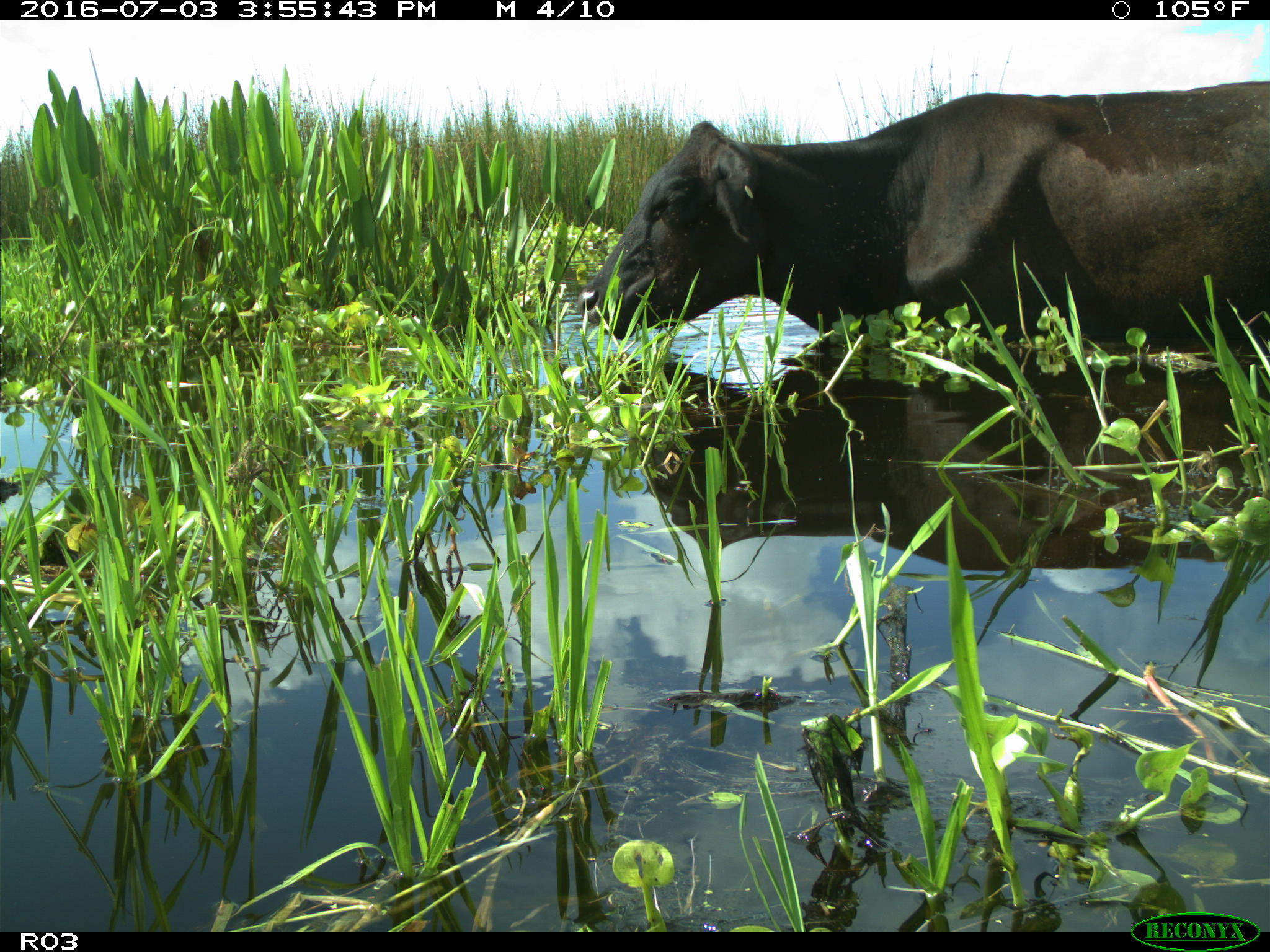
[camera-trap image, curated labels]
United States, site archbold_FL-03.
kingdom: Animalia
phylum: Chordata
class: Mammalia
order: Artiodactyla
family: Bovidae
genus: Bos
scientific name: Bos taurus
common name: domestic cow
Bos taurus (domestic cow).